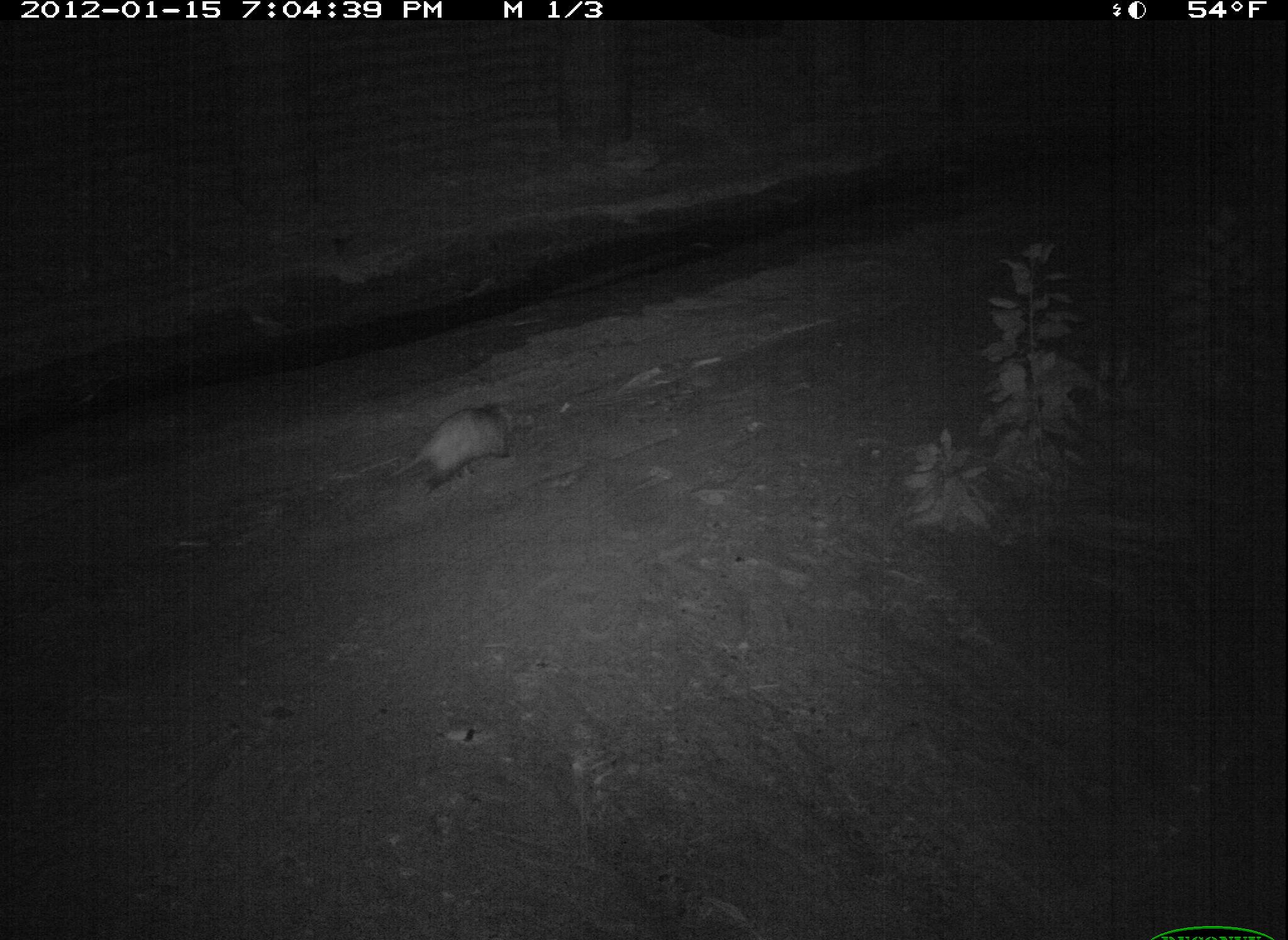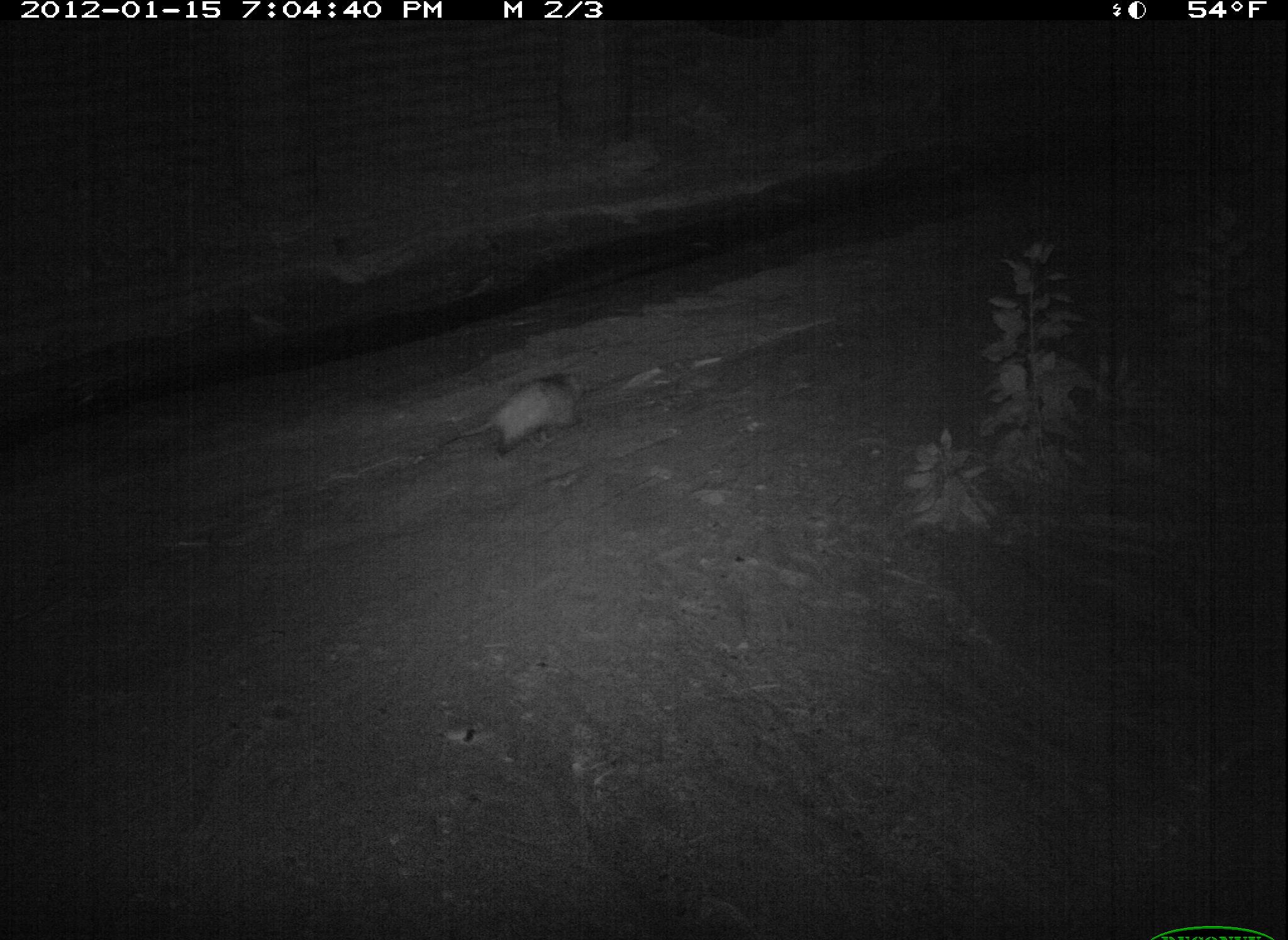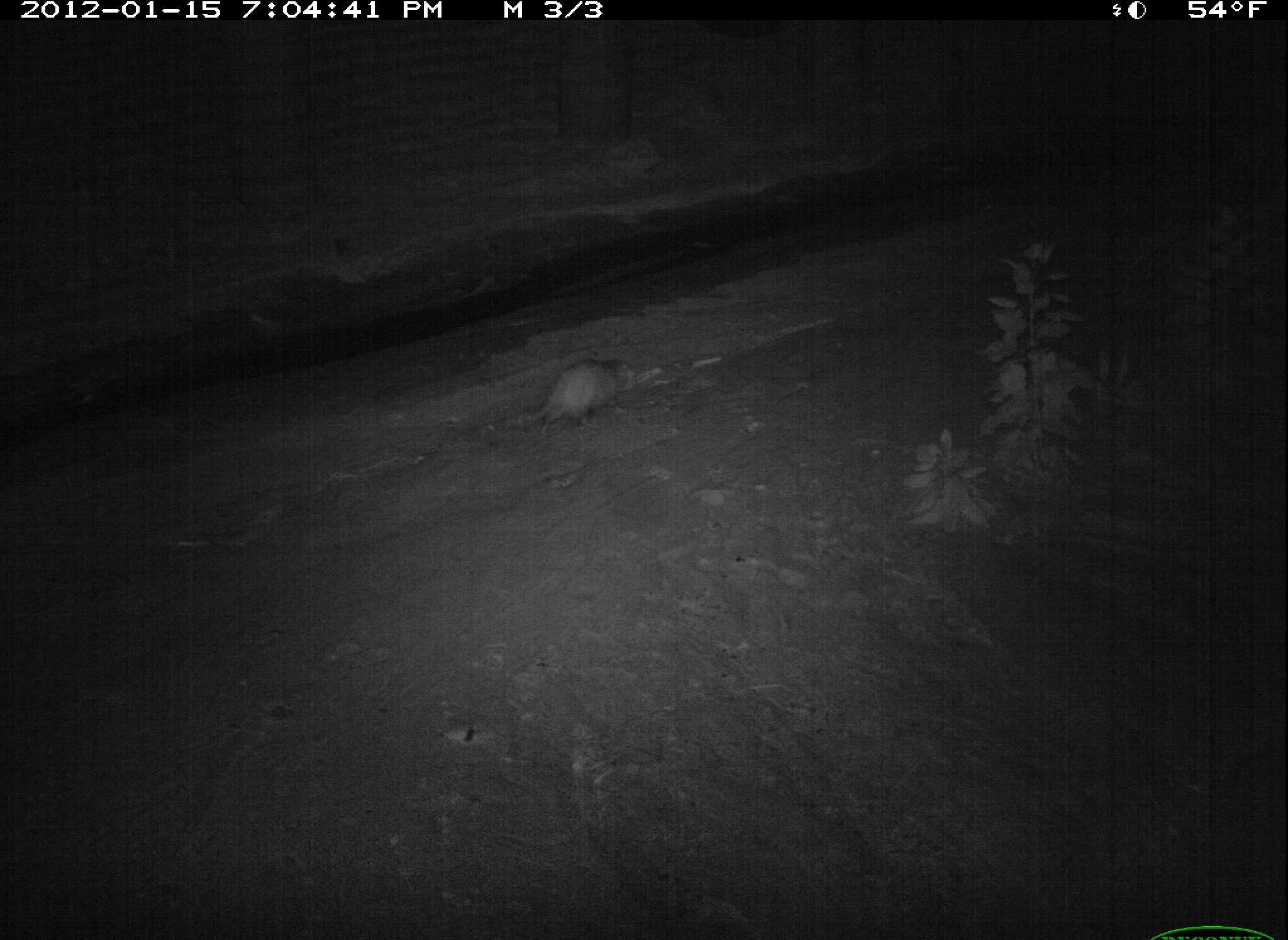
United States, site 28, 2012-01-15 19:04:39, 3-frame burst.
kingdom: Animalia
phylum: Chordata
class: Mammalia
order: Didelphimorphia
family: Didelphidae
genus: Didelphis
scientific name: Didelphis virginiana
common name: virginia opossum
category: opossum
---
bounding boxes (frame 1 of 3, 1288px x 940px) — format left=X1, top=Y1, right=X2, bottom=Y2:
opossum: left=380, top=391, right=541, bottom=523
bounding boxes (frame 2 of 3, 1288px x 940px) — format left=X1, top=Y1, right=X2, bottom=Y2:
opossum: left=427, top=351, right=620, bottom=482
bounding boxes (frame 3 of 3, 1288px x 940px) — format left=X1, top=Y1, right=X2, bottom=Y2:
opossum: left=504, top=341, right=652, bottom=438